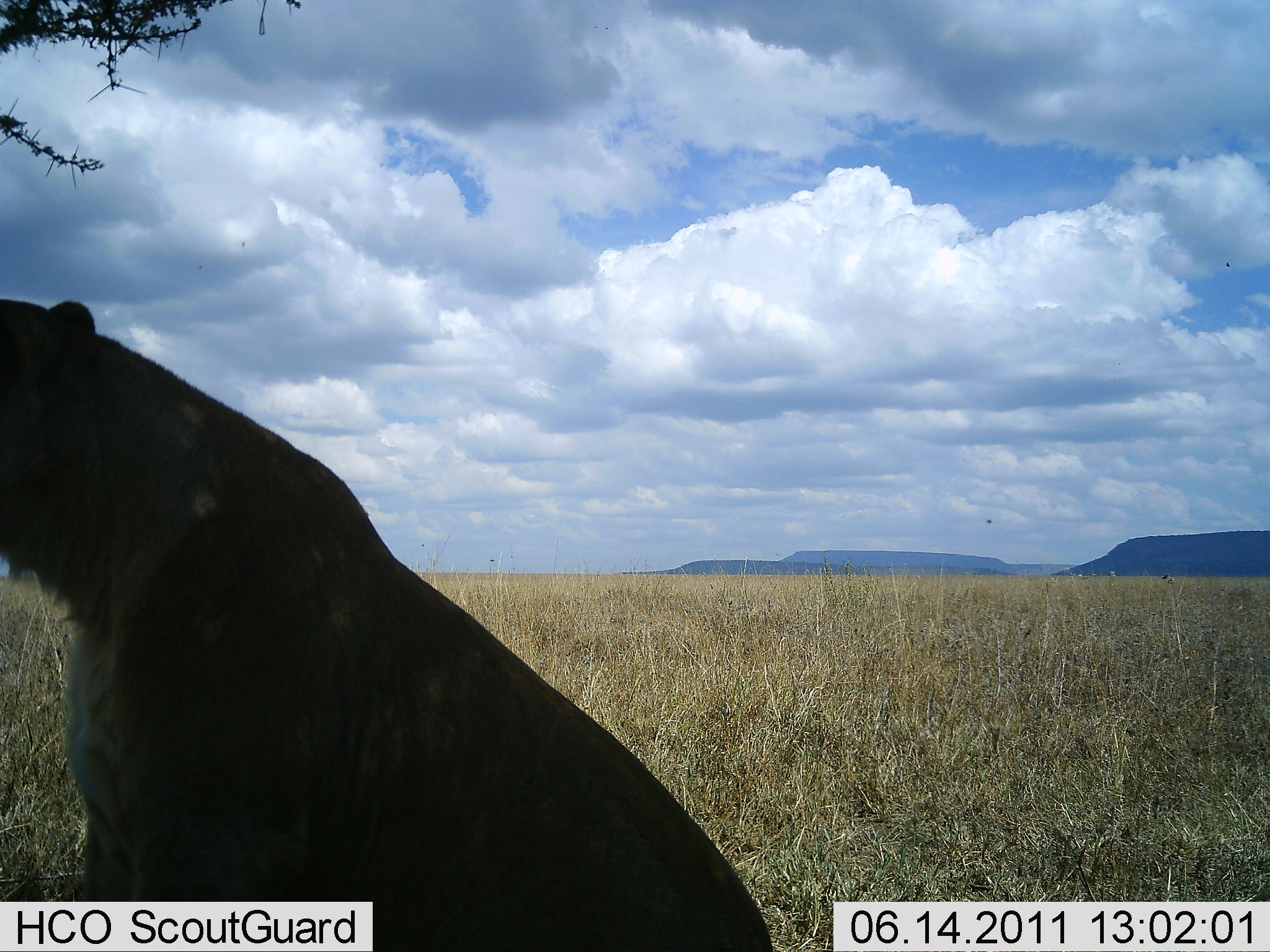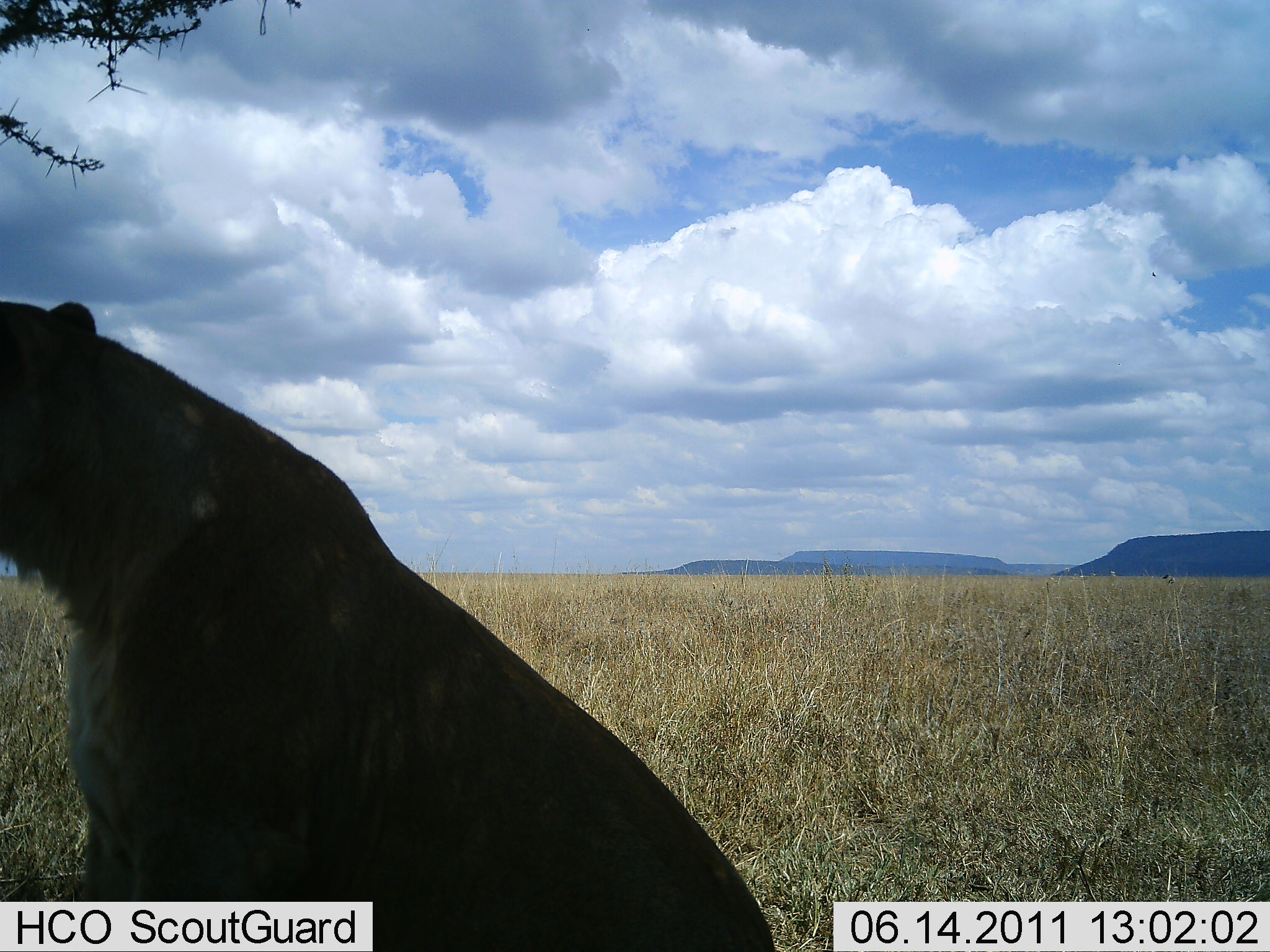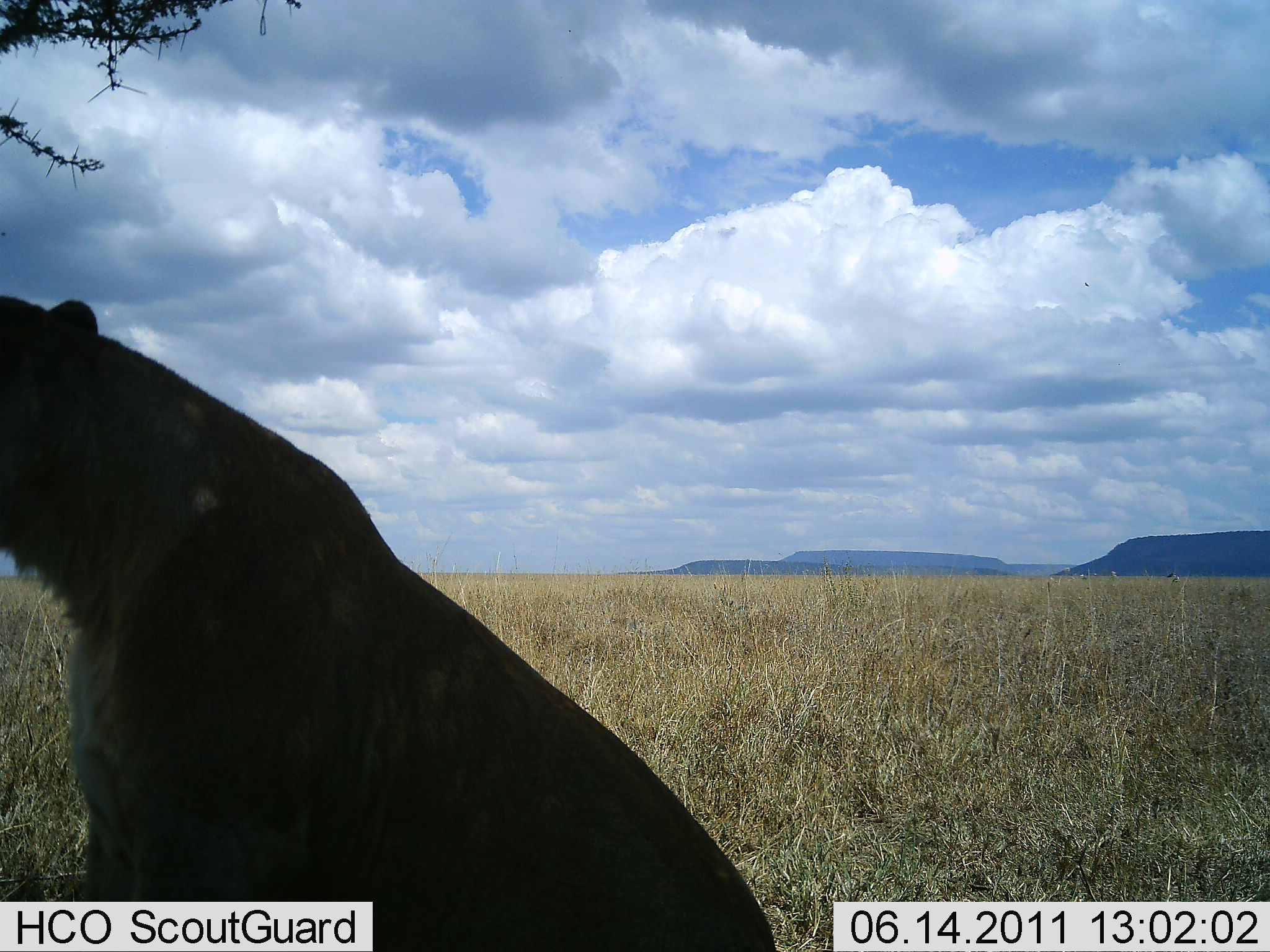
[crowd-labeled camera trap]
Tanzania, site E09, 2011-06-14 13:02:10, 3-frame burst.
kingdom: Animalia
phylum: Chordata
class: Mammalia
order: Carnivora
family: Felidae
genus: Panthera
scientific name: Panthera leo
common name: lion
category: lionfemale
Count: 1.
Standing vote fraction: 10%.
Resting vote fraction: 90%.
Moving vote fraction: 0%.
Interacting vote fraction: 0%.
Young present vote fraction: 0%.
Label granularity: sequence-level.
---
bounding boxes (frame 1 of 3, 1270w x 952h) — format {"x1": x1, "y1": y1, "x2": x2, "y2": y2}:
animal: {"x1": 0, "y1": 291, "x2": 772, "y2": 951}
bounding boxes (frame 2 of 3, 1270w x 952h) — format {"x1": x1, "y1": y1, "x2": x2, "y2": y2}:
animal: {"x1": 0, "y1": 295, "x2": 783, "y2": 950}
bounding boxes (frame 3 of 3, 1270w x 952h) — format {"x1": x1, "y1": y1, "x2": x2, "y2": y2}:
animal: {"x1": 0, "y1": 283, "x2": 775, "y2": 951}